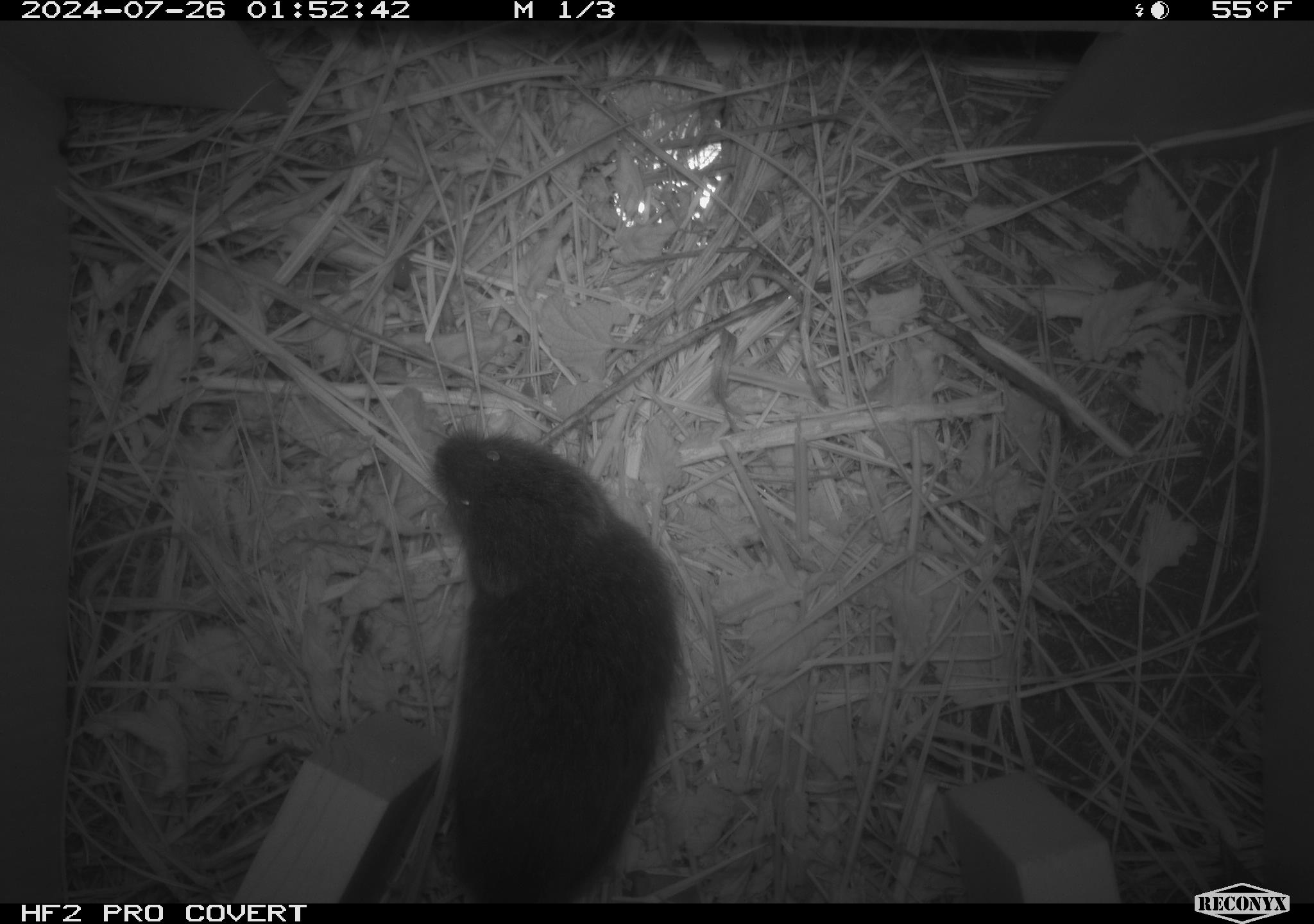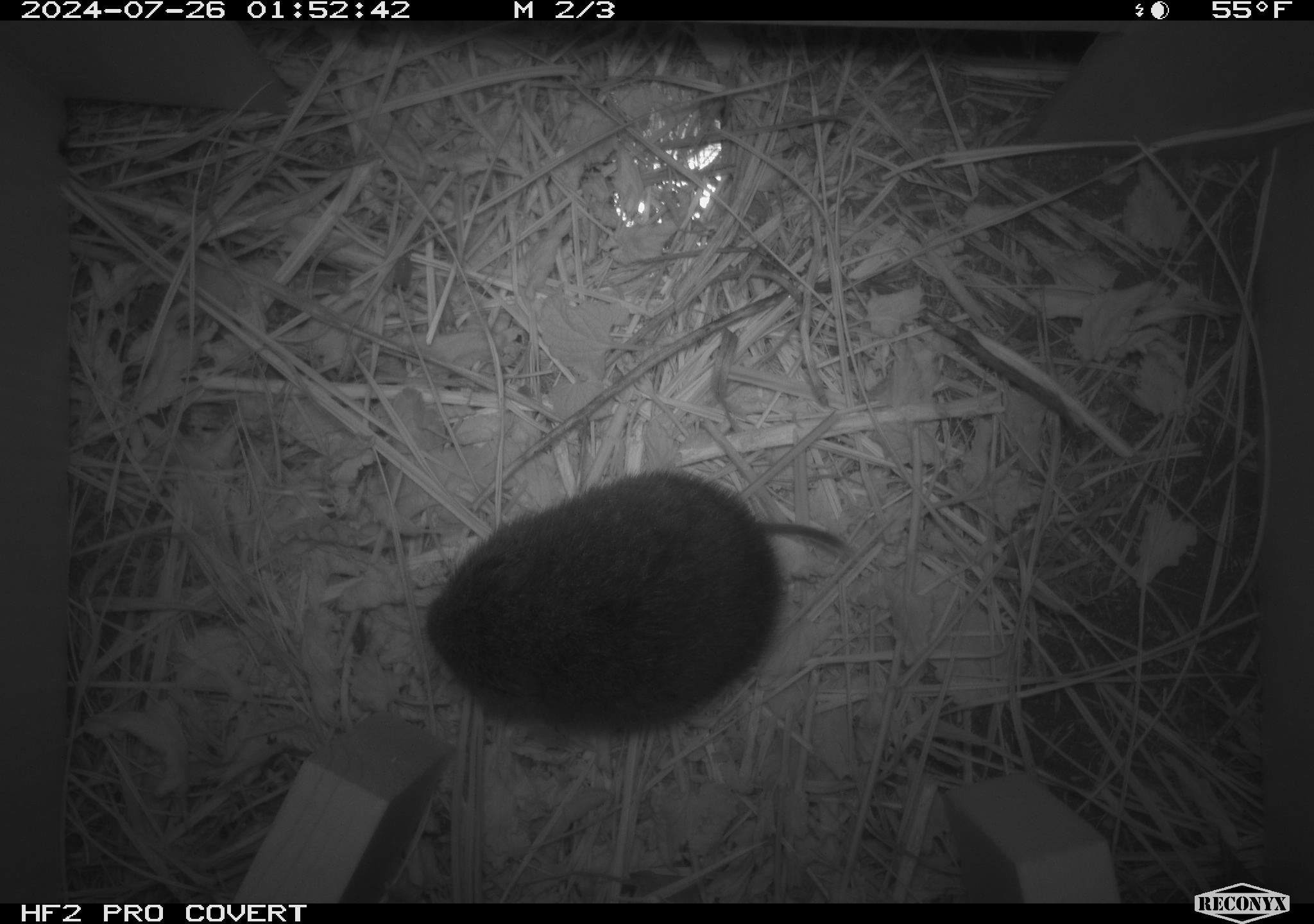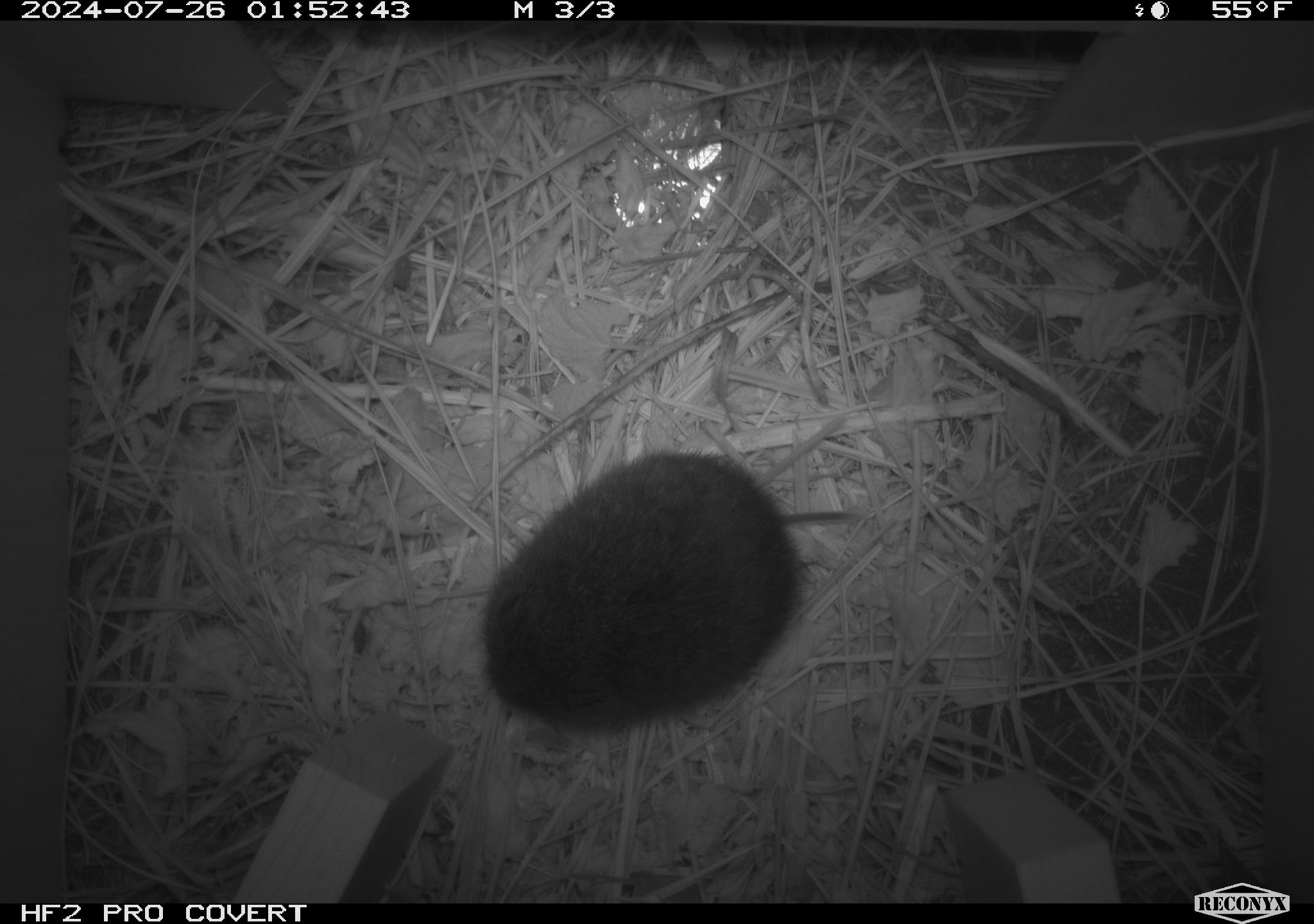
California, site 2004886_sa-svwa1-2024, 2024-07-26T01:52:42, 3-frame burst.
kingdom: Animalia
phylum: Chordata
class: Mammalia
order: Rodentia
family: Cricetidae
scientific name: Arvicolinae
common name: voles, lemmings, and muskrats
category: arvicolinae subfamily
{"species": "arvicolinae subfamily (voles, lemmings, and muskrats) (Arvicolinae)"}